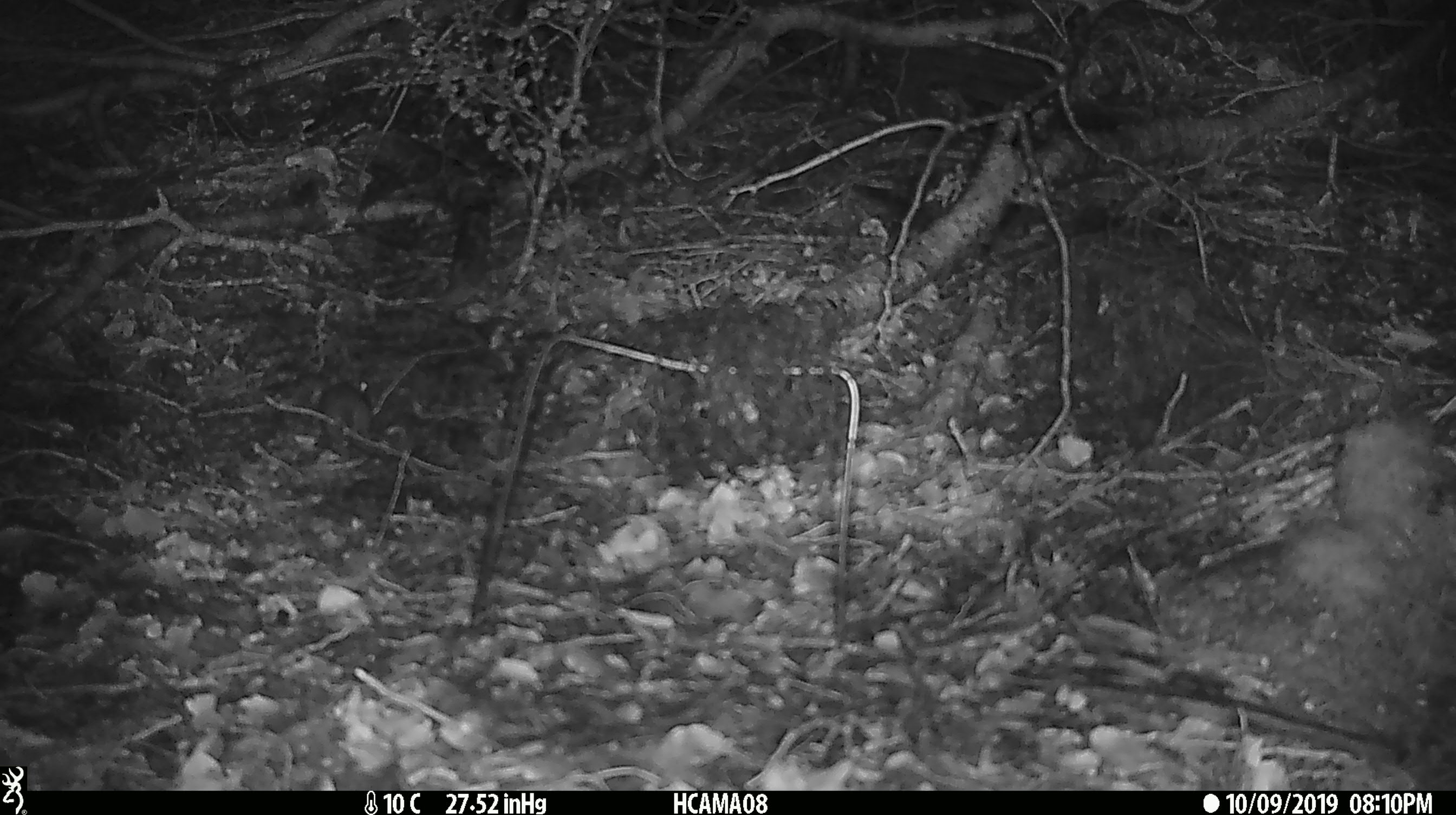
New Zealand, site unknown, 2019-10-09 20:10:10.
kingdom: Animalia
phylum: Chordata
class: Mammalia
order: Rodentia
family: Muridae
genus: Mus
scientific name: Mus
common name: mouse